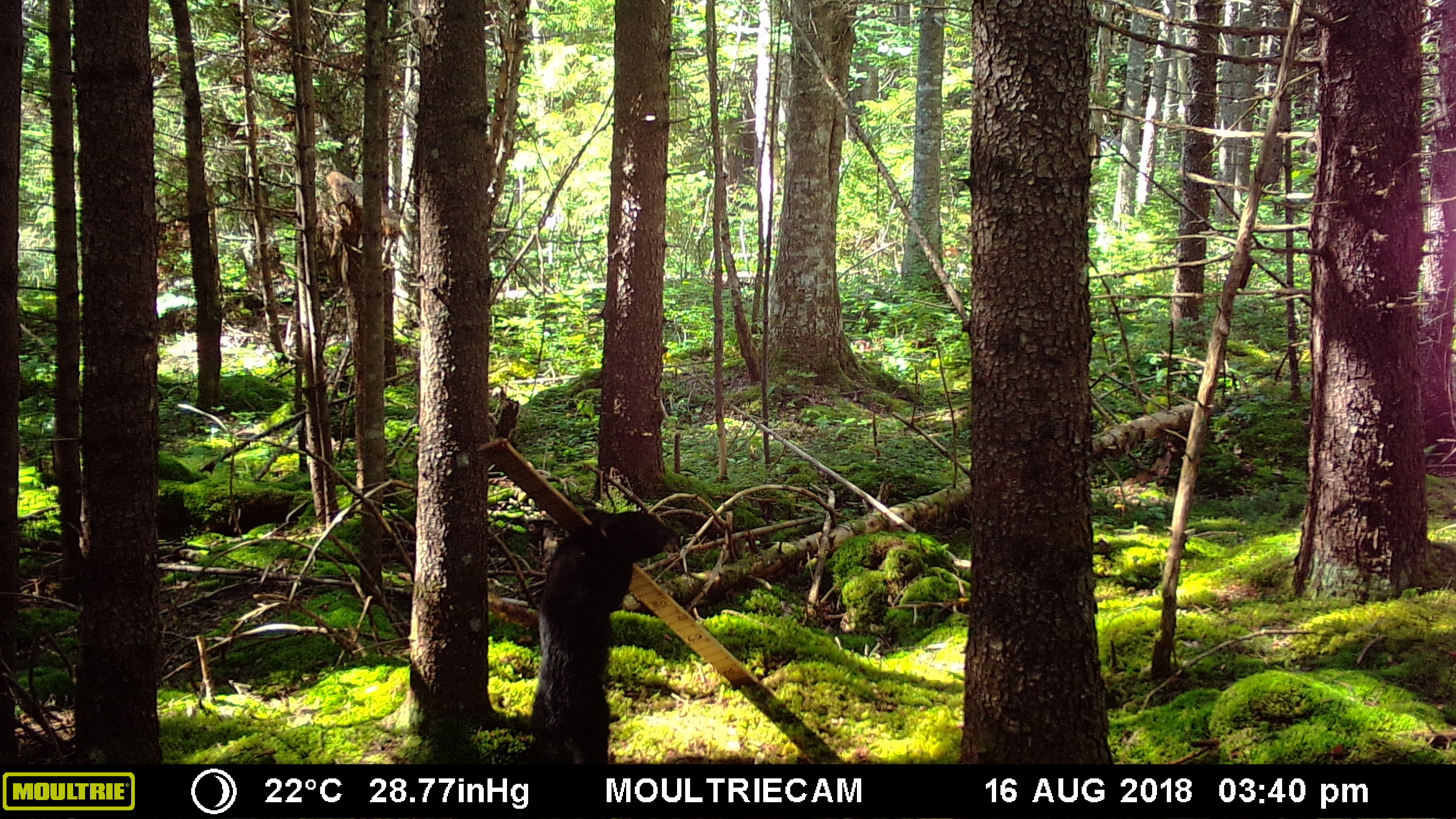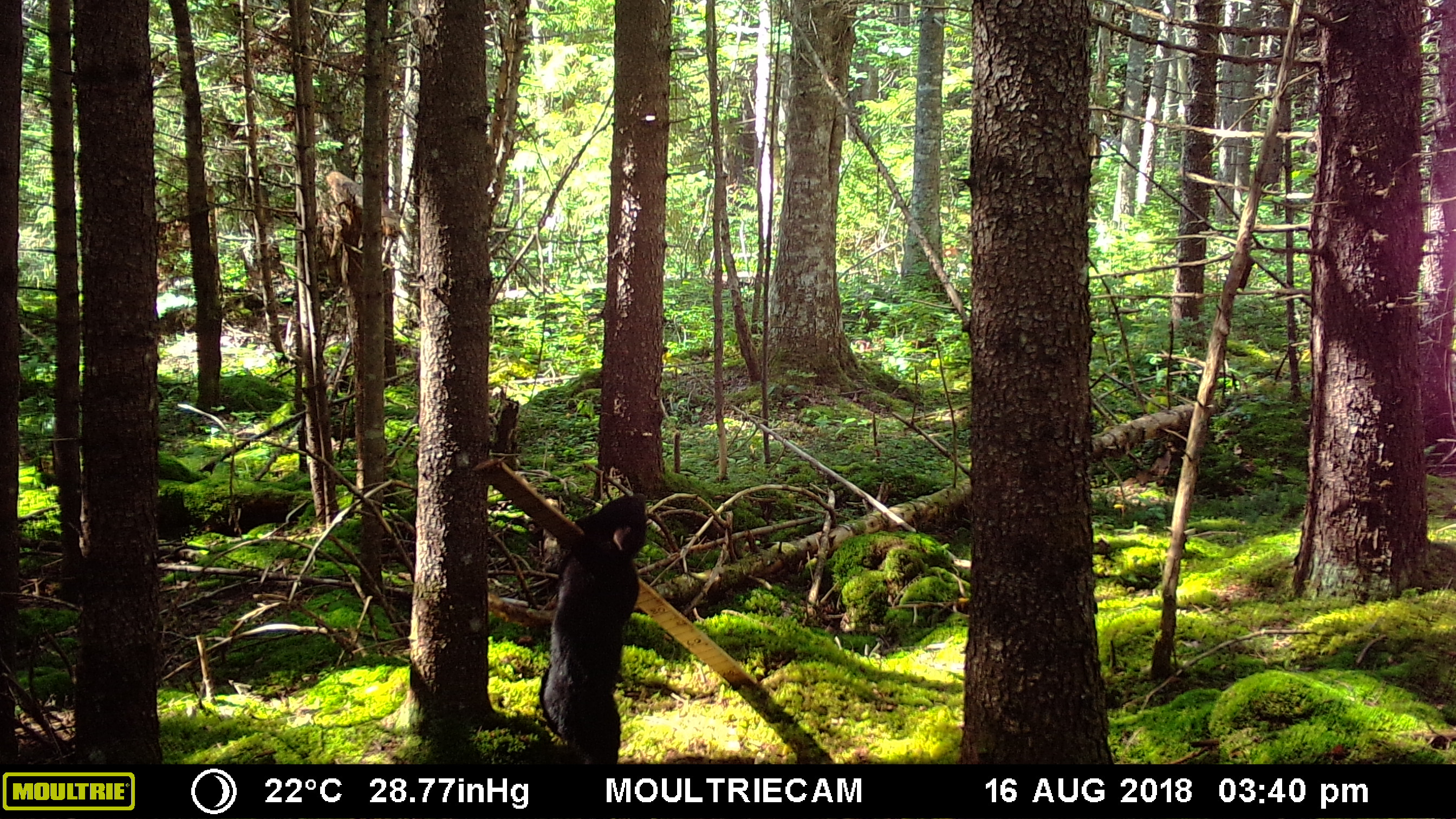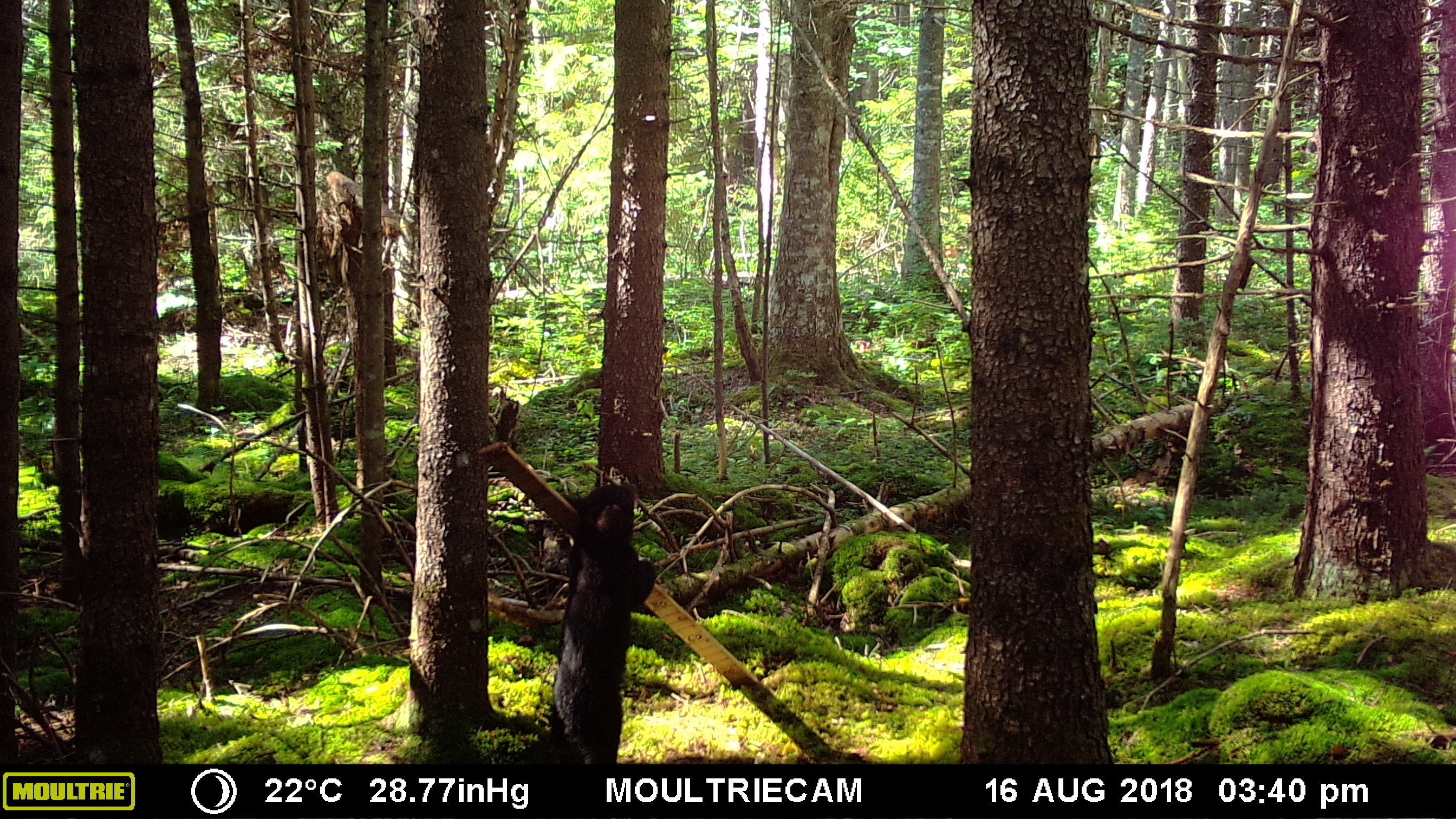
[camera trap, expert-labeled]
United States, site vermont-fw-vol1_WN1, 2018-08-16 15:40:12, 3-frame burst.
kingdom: Animalia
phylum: Chordata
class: Mammalia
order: Carnivora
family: Ursidae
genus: Ursus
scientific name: Ursus americanus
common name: black bear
Black bear (Ursus americanus).